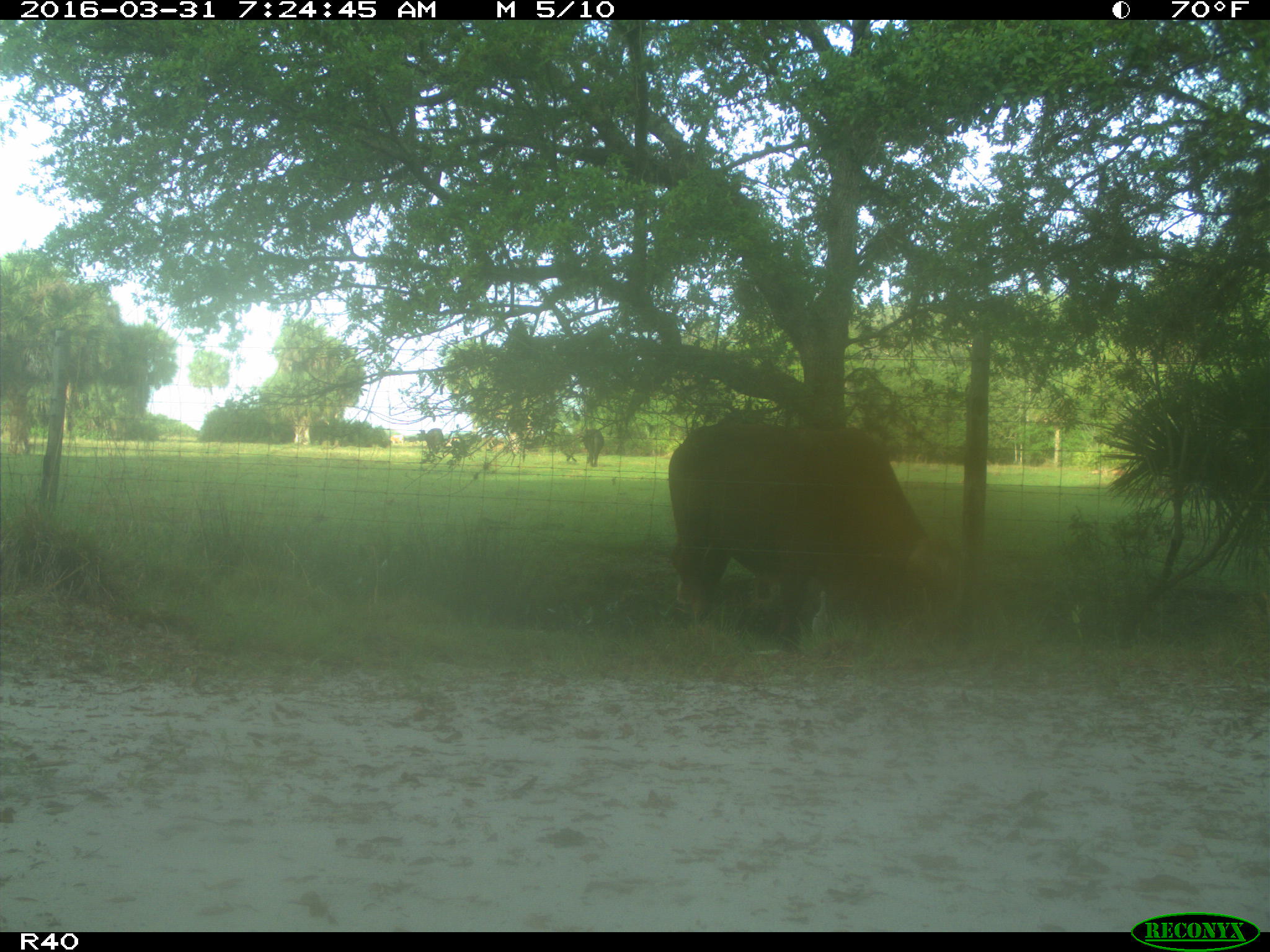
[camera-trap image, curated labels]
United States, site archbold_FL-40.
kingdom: Animalia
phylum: Chordata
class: Mammalia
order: Artiodactyla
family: Bovidae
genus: Bos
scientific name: Bos taurus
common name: domestic cow